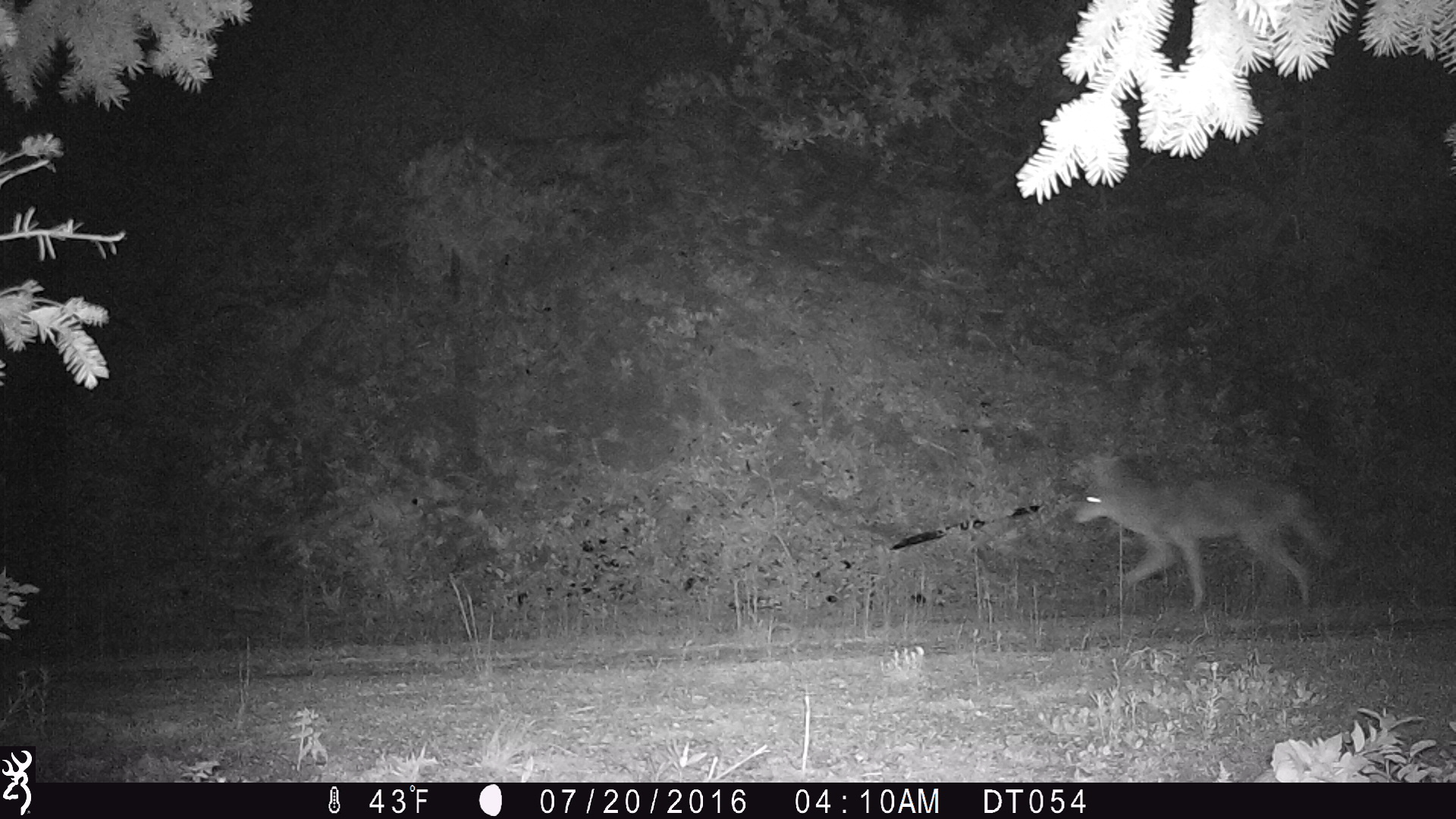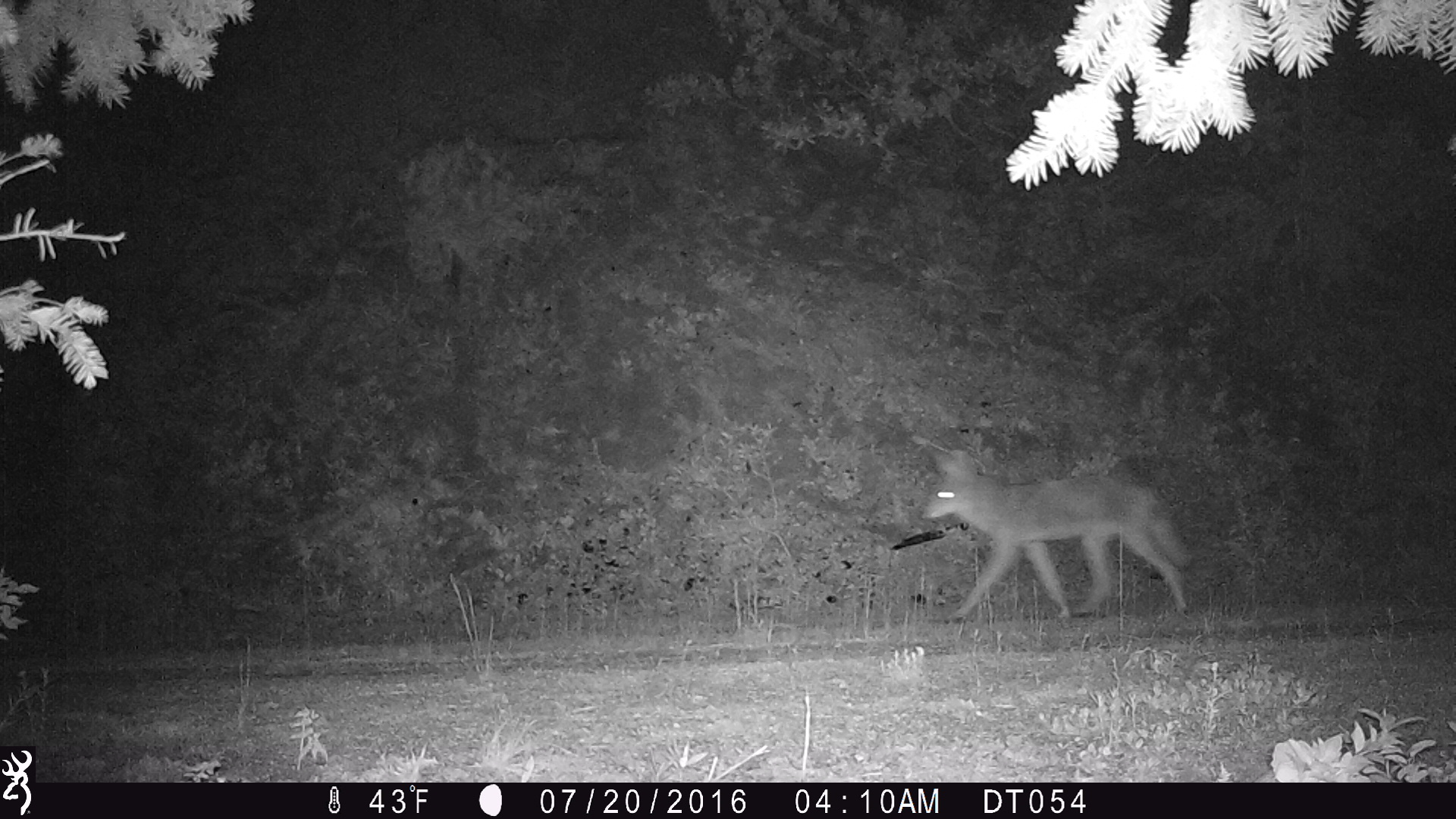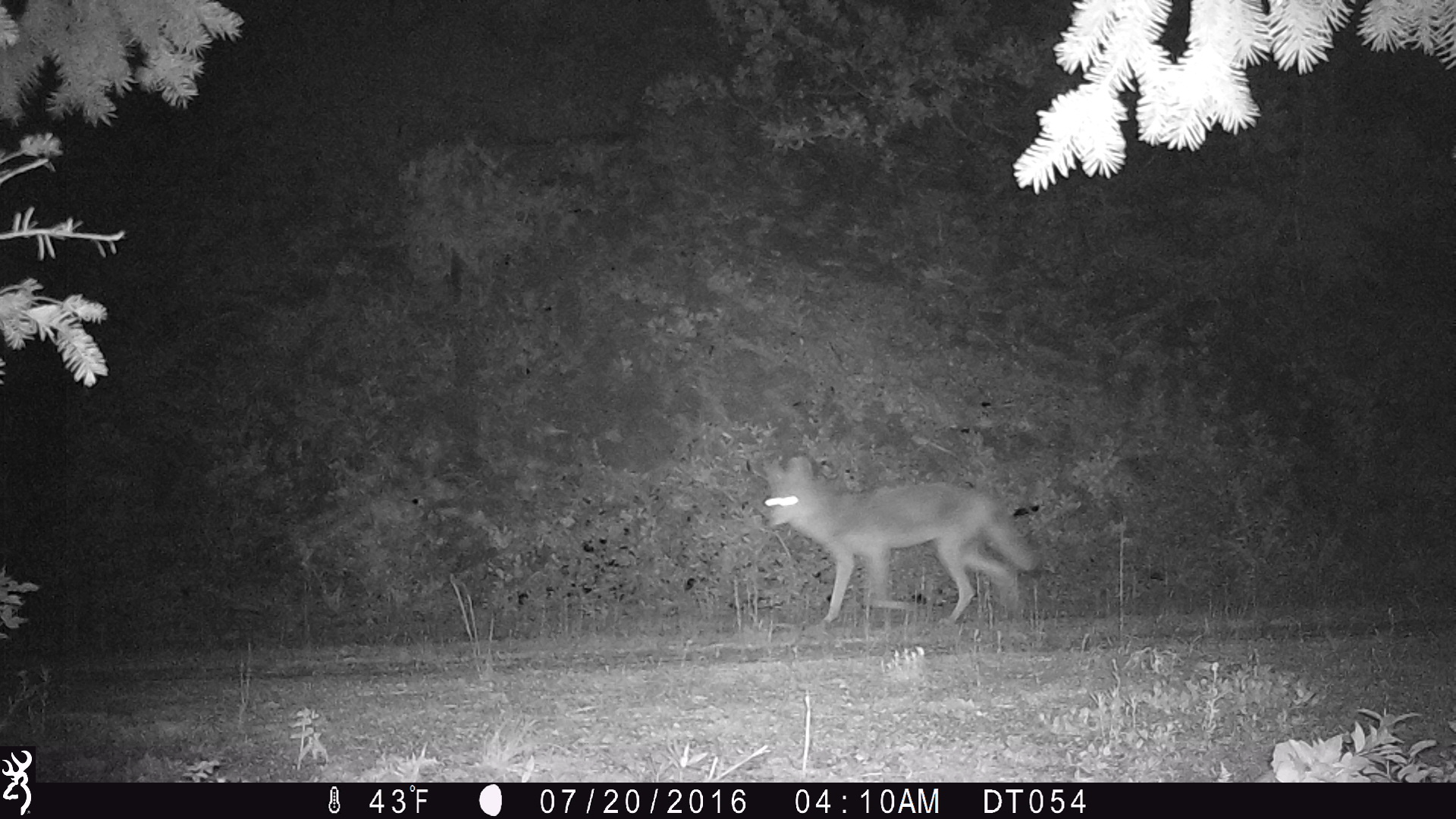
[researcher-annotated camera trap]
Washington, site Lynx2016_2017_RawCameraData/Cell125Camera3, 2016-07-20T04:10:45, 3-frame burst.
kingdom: Animalia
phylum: Chordata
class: Mammalia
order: Carnivora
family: Canidae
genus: Canis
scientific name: Canis latrans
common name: coyote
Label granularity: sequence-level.